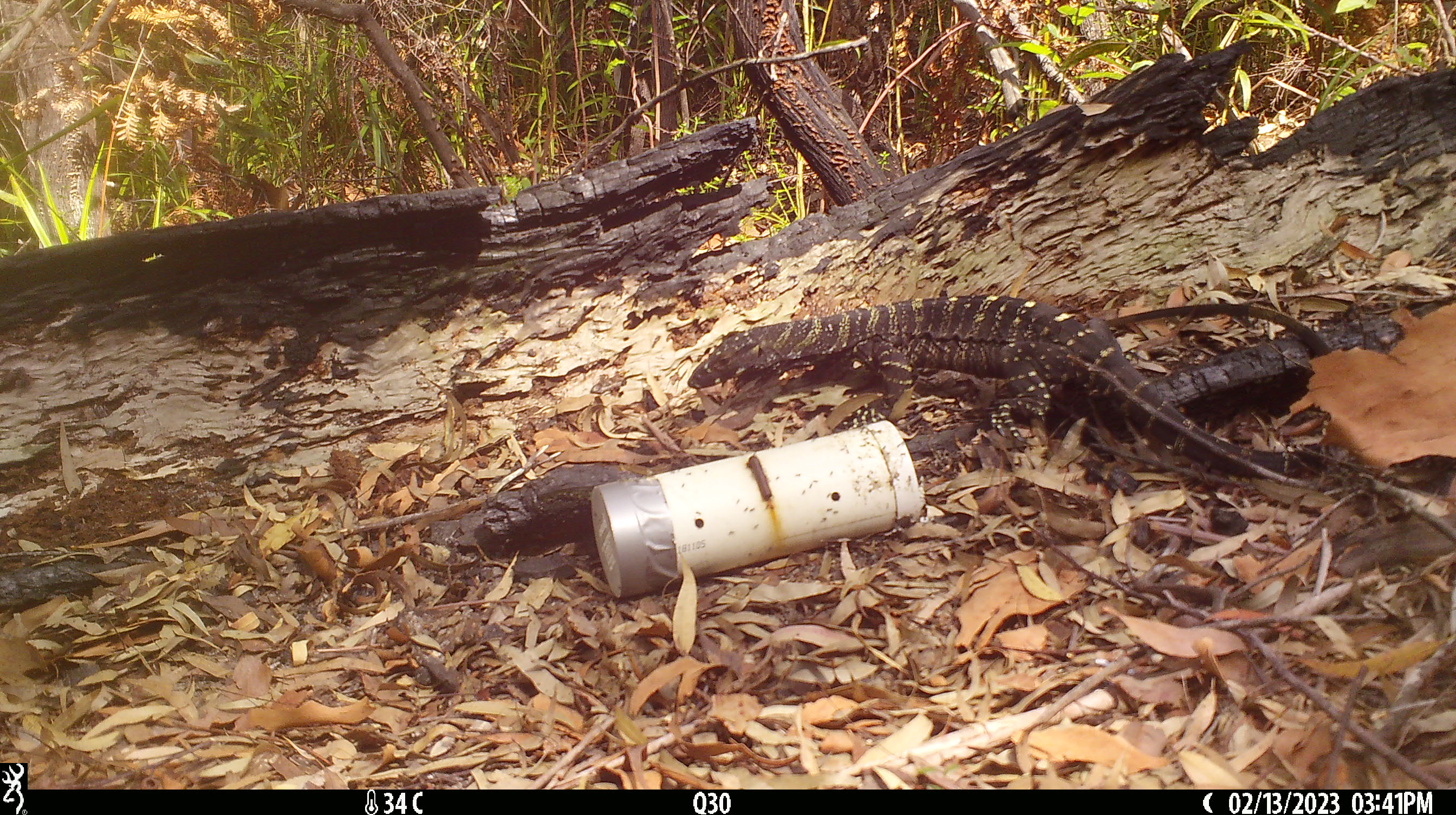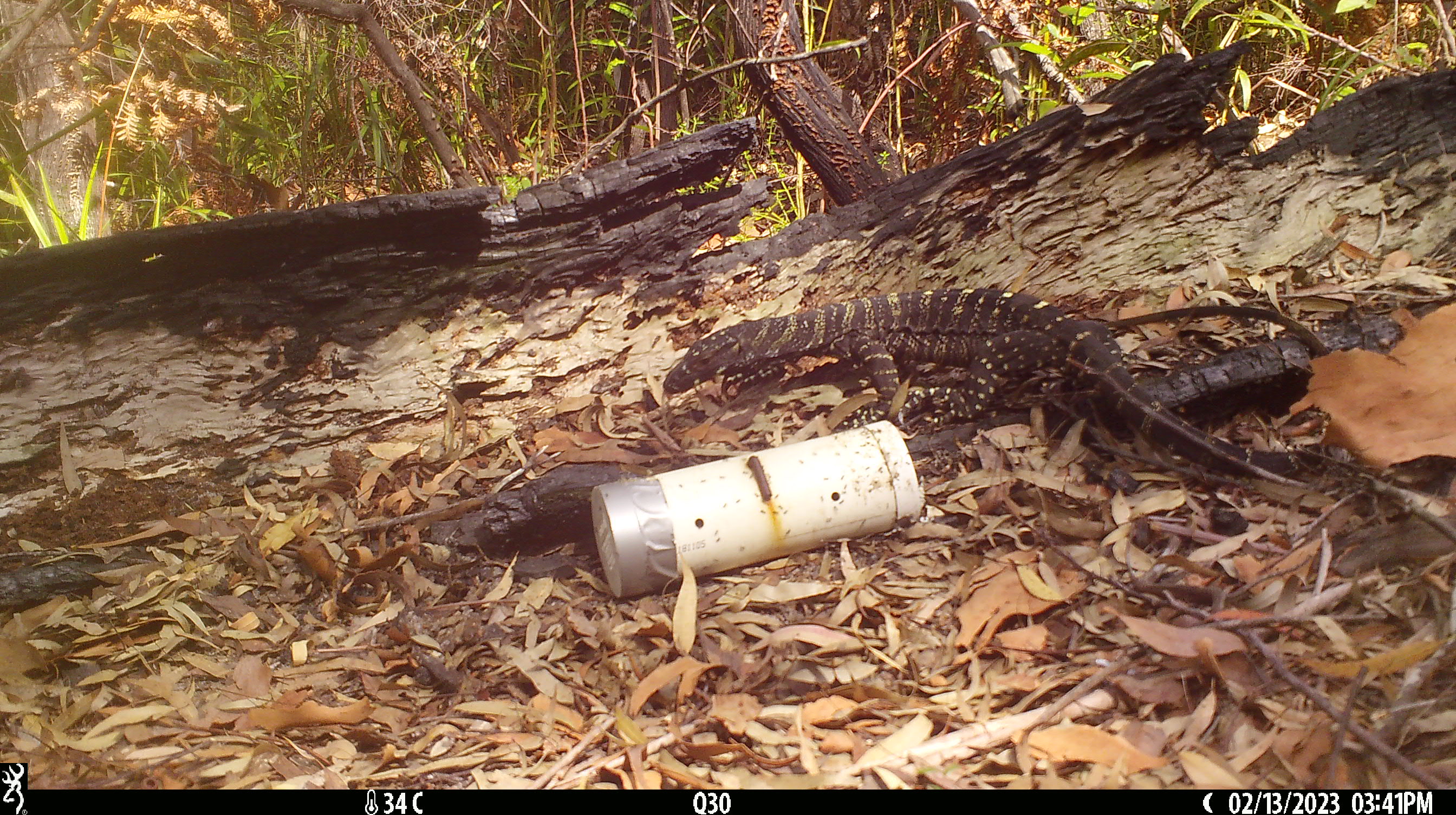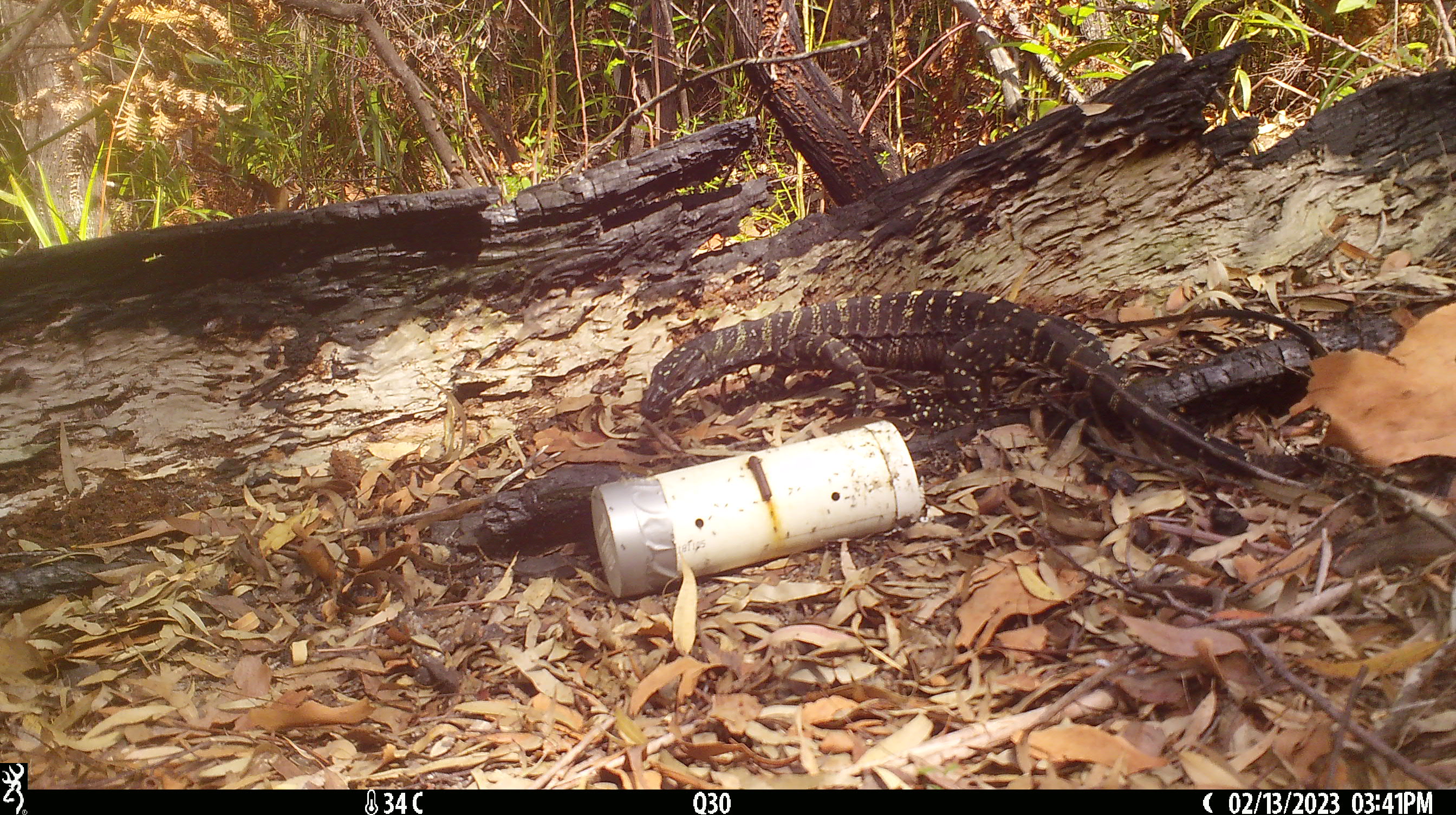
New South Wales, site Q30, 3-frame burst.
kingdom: Animalia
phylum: Chordata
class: Reptilia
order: Squamata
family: Varanidae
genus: Varanus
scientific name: Varanus varius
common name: lace monitor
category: goanna